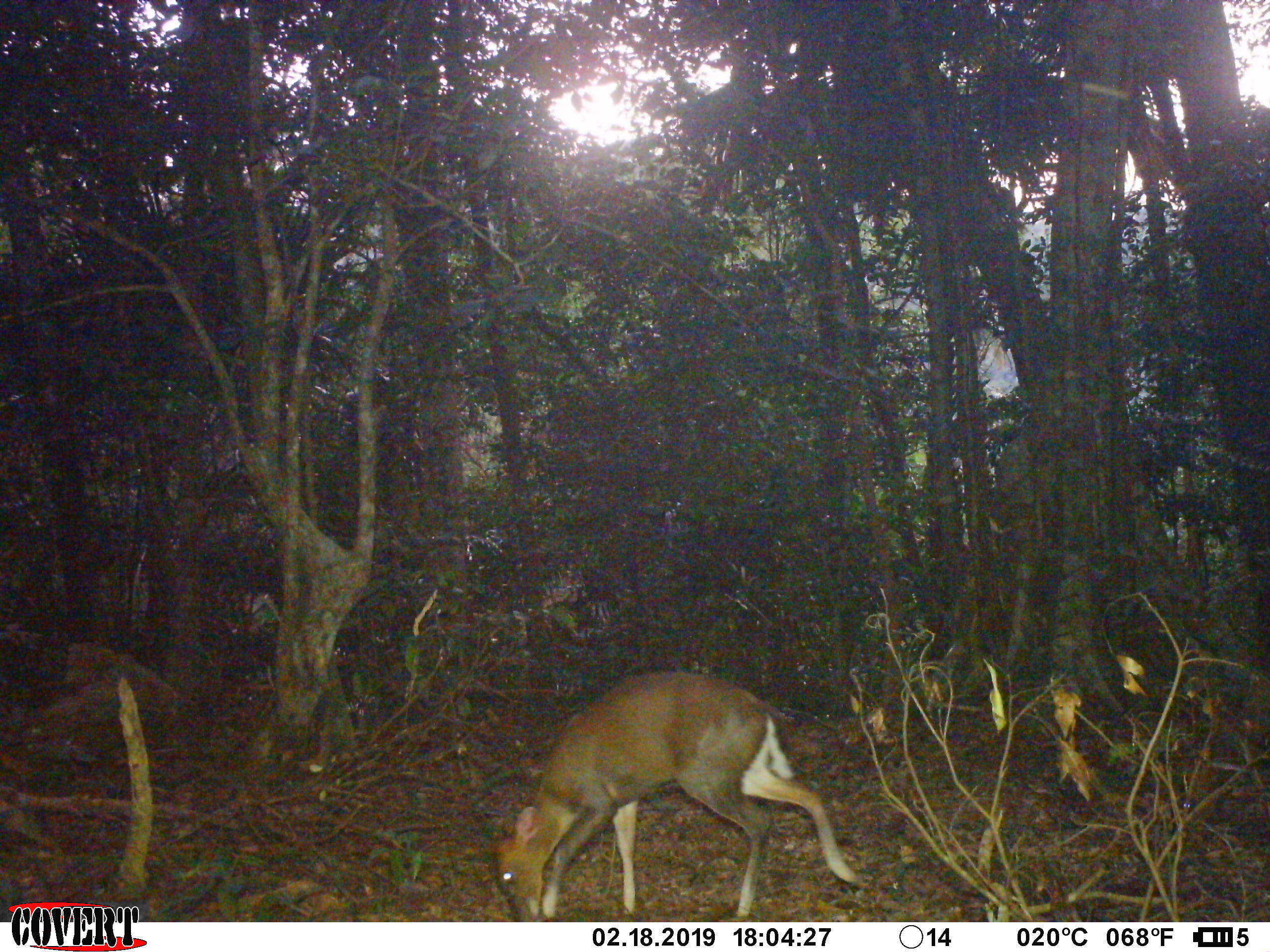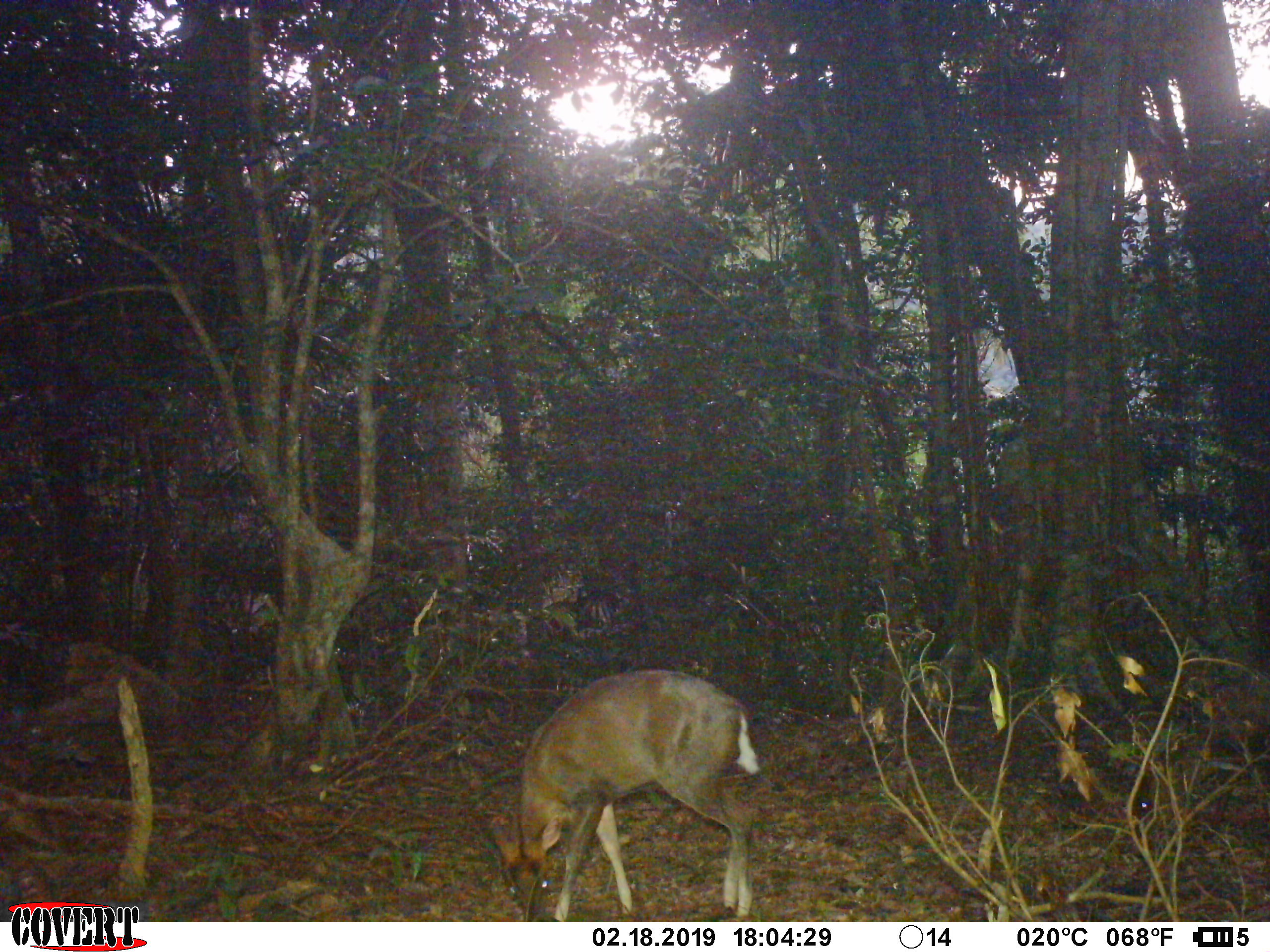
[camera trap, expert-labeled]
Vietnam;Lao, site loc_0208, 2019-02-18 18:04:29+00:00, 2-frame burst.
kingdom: Animalia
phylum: Chordata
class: Mammalia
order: Artiodactyla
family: Cervidae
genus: Muntiacus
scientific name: Muntiacus rooseveltorum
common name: roosevelt's muntjac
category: roosevelts muntjac group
Roosevelts muntjac group (roosevelt's muntjac) (Muntiacus rooseveltorum). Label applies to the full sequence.